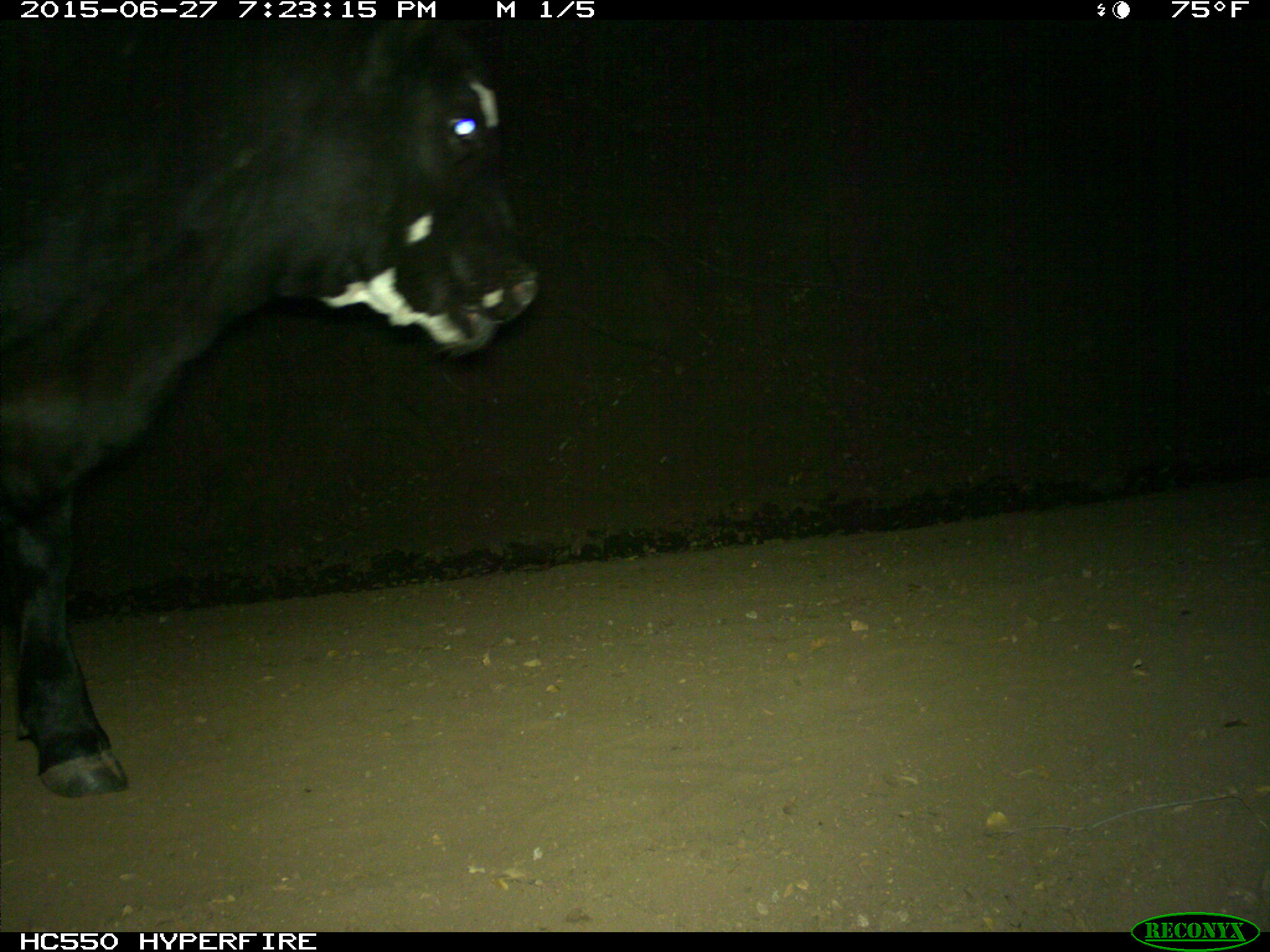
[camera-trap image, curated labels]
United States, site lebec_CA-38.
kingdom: Animalia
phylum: Chordata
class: Mammalia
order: Artiodactyla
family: Bovidae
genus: Bos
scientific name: Bos taurus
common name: domestic cow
Bos taurus (domestic cow).